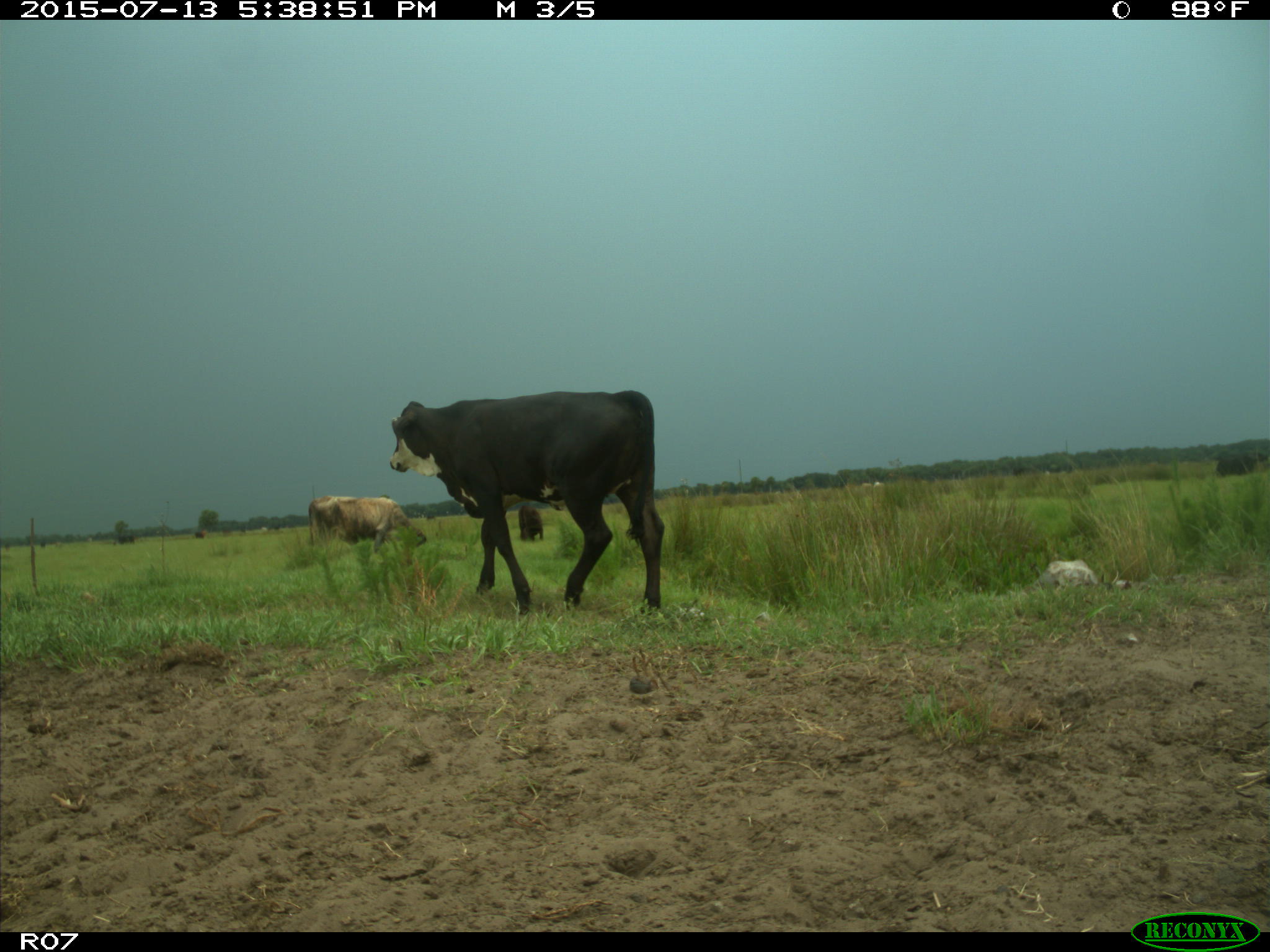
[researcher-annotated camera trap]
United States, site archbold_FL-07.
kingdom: Animalia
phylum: Chordata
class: Mammalia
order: Artiodactyla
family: Bovidae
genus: Bos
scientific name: Bos taurus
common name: domestic cow